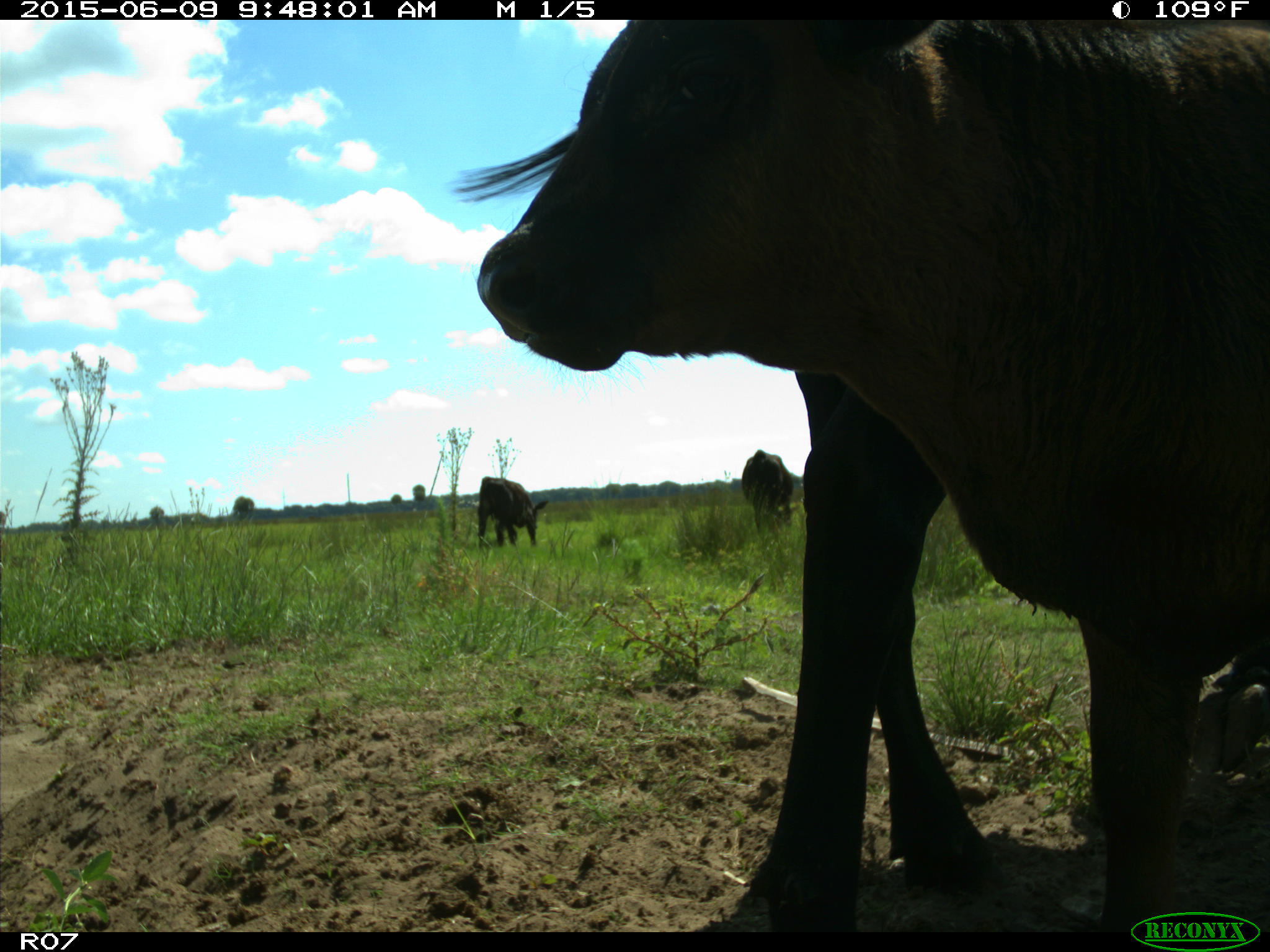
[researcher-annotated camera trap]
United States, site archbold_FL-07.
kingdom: Animalia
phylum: Chordata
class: Mammalia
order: Artiodactyla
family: Bovidae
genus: Bos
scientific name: Bos taurus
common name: domestic cow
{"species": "Bos taurus (domestic cow)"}